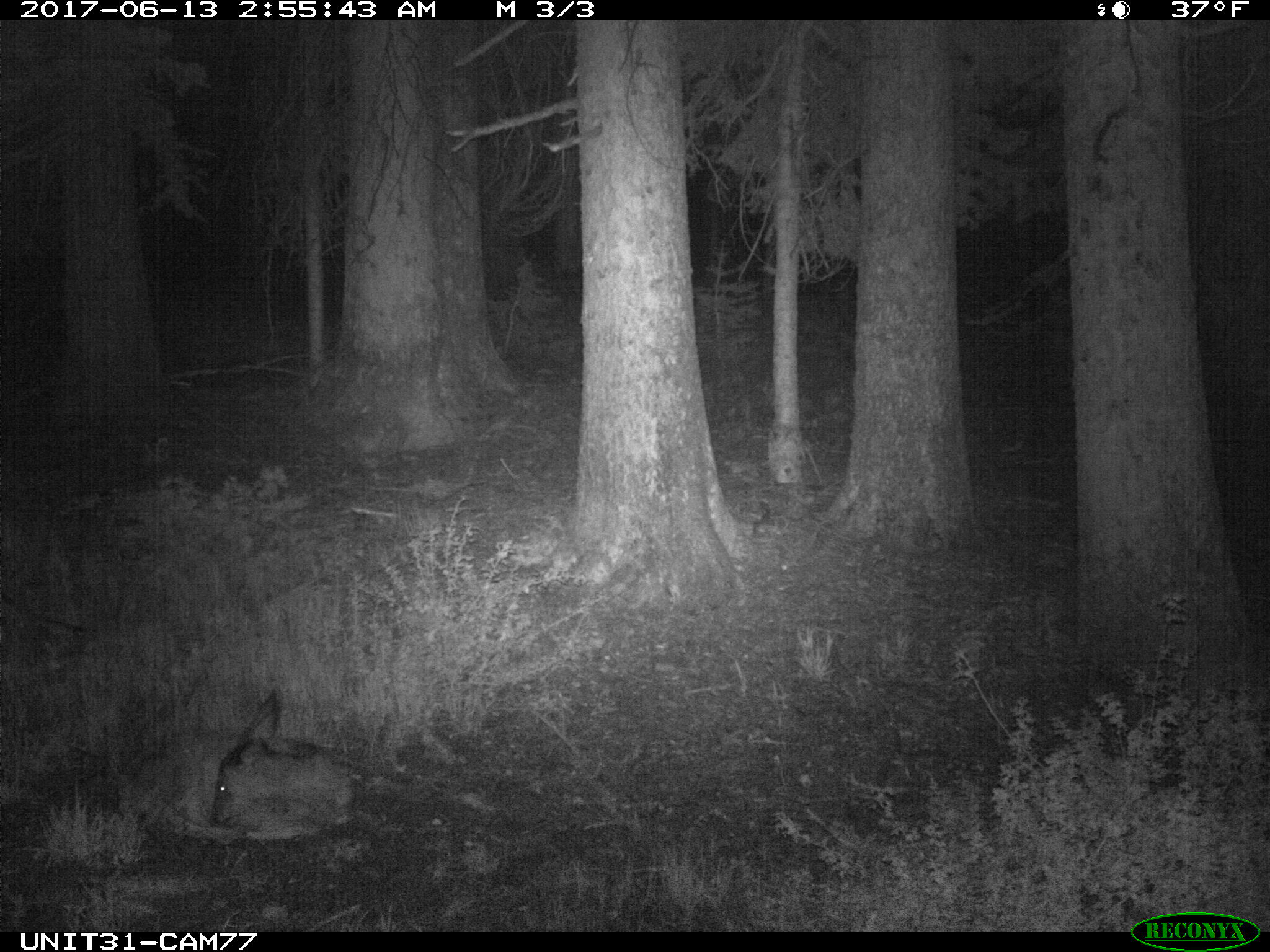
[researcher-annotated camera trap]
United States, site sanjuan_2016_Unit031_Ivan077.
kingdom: Animalia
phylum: Chordata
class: Mammalia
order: Artiodactyla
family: Cervidae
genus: Odocoileus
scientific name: Odocoileus hemionus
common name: mule deer